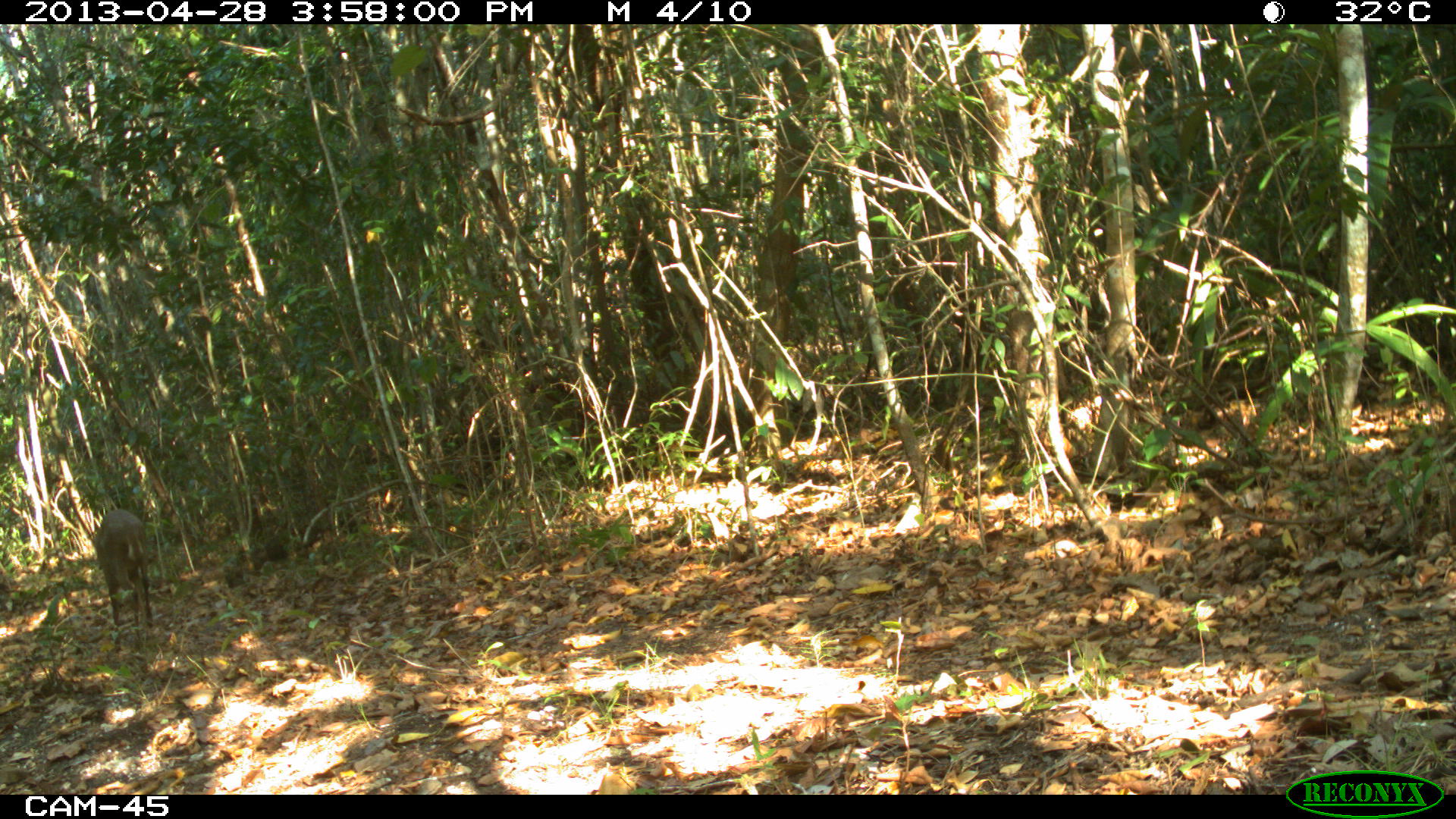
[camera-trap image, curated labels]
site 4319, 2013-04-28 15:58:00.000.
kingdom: Animalia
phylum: Chordata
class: Mammalia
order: Artiodactyla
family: Cervidae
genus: Odocoileus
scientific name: Odocoileus pandora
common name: yucatán brown brocket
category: mazama pandora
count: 1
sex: male